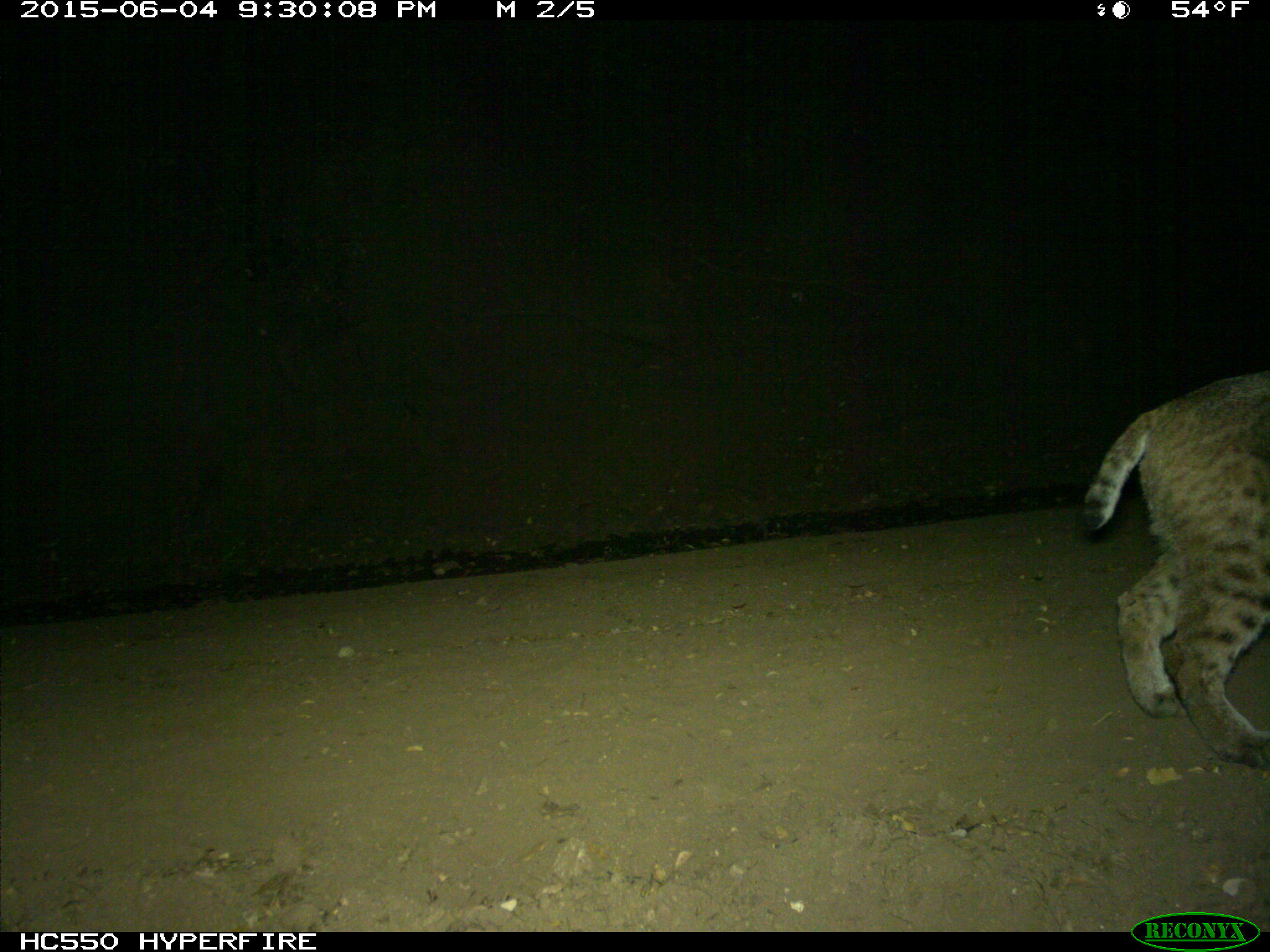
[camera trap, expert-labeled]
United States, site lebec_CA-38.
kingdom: Animalia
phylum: Chordata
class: Mammalia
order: Carnivora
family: Felidae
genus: Lynx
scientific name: Lynx rufus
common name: bobcat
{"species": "Lynx rufus (bobcat)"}